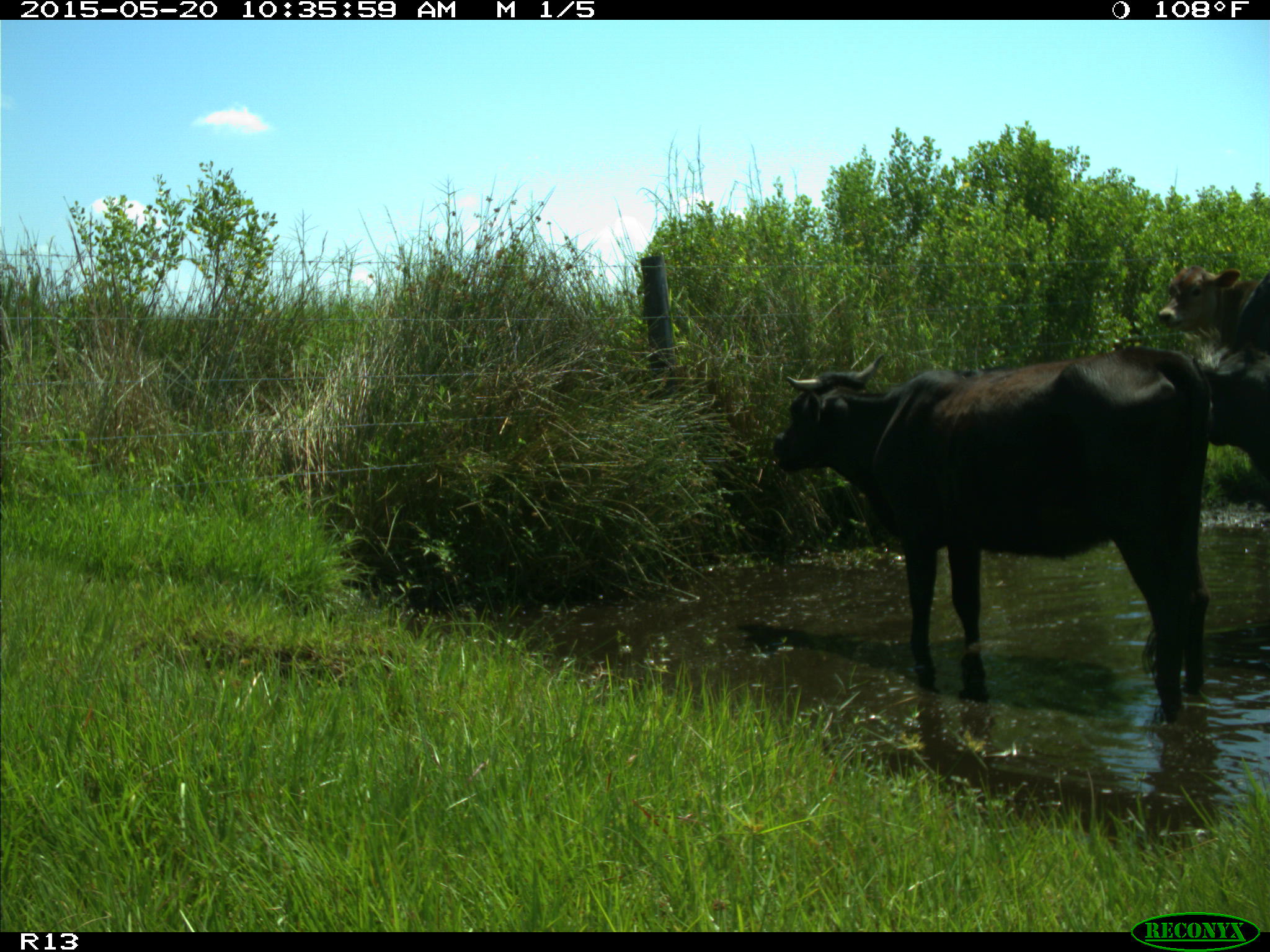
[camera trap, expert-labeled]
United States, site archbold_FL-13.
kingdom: Animalia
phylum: Chordata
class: Mammalia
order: Artiodactyla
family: Bovidae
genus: Bos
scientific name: Bos taurus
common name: domestic cow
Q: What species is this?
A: Bos taurus (domestic cow).